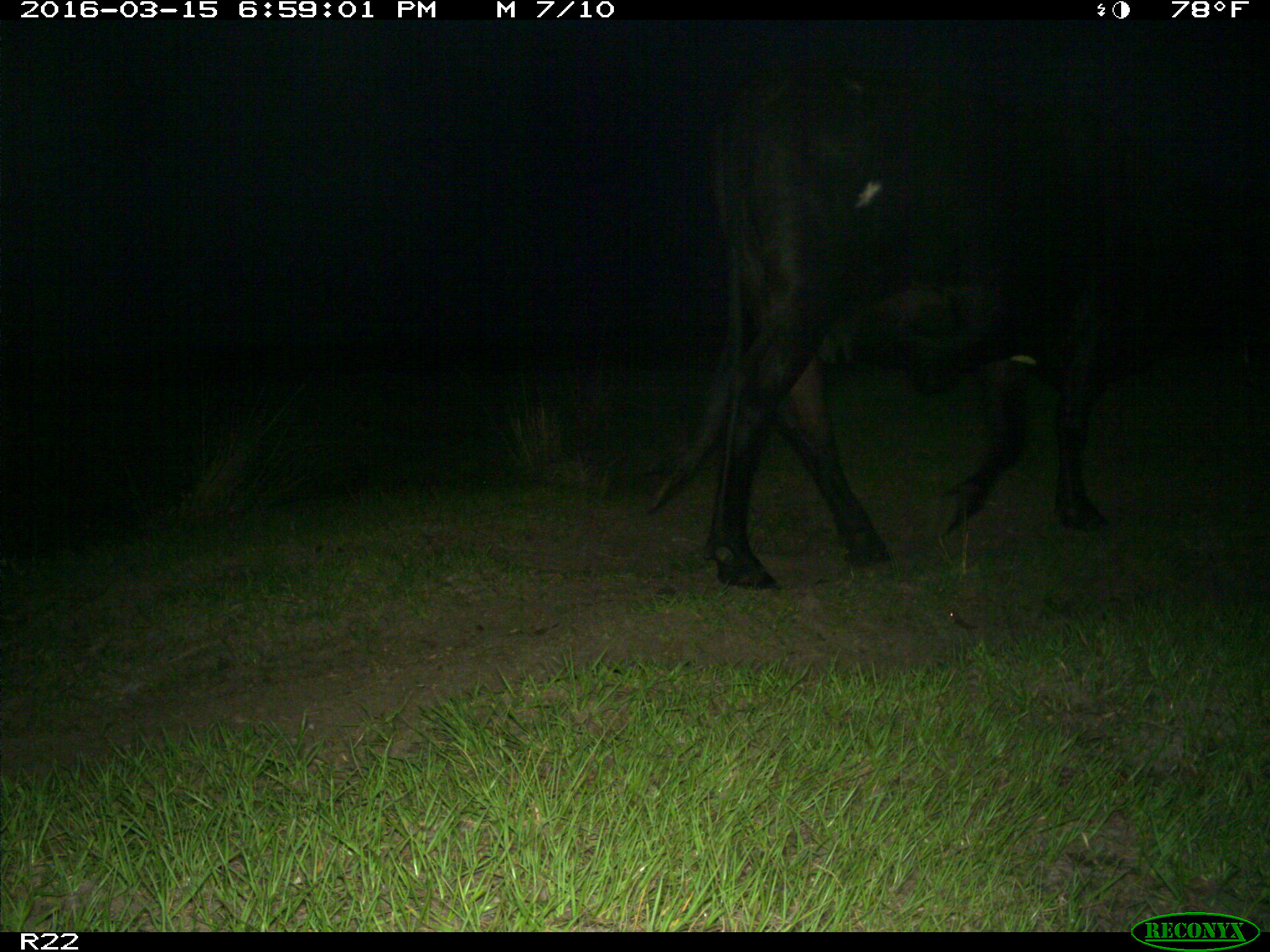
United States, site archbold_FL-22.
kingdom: Animalia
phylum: Chordata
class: Mammalia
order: Artiodactyla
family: Bovidae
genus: Bos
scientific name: Bos taurus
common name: domestic cow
Bos taurus (domestic cow).